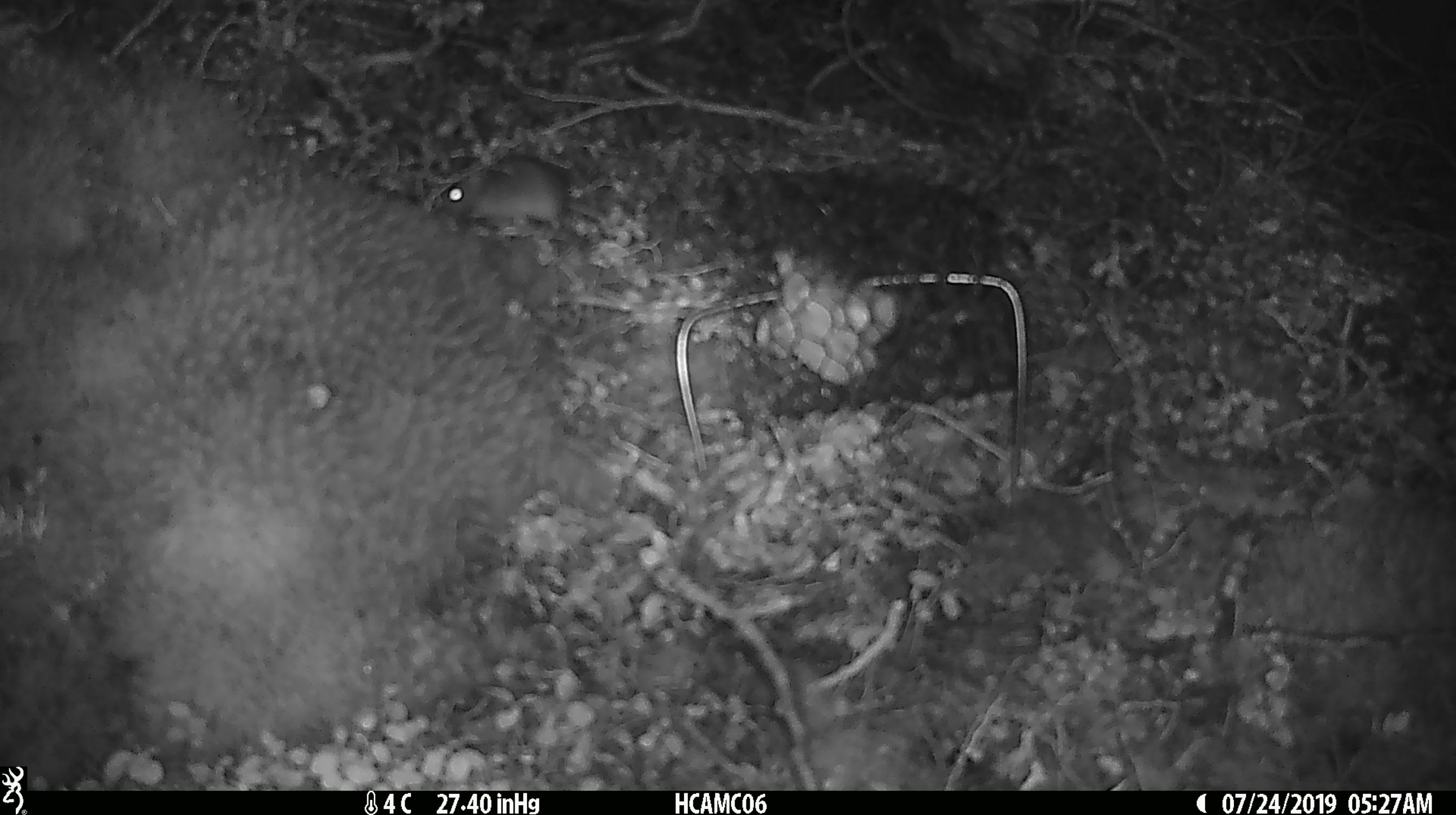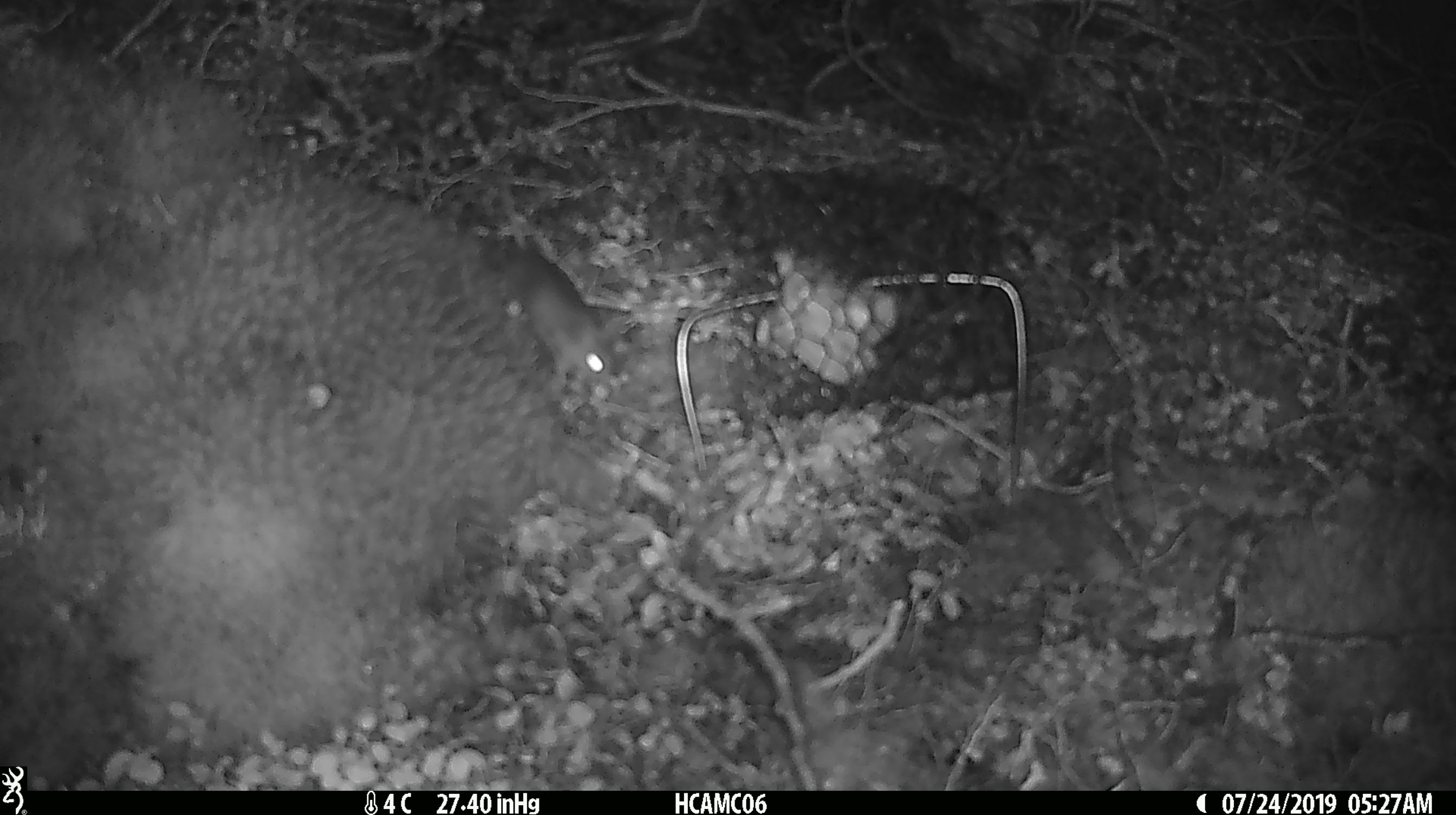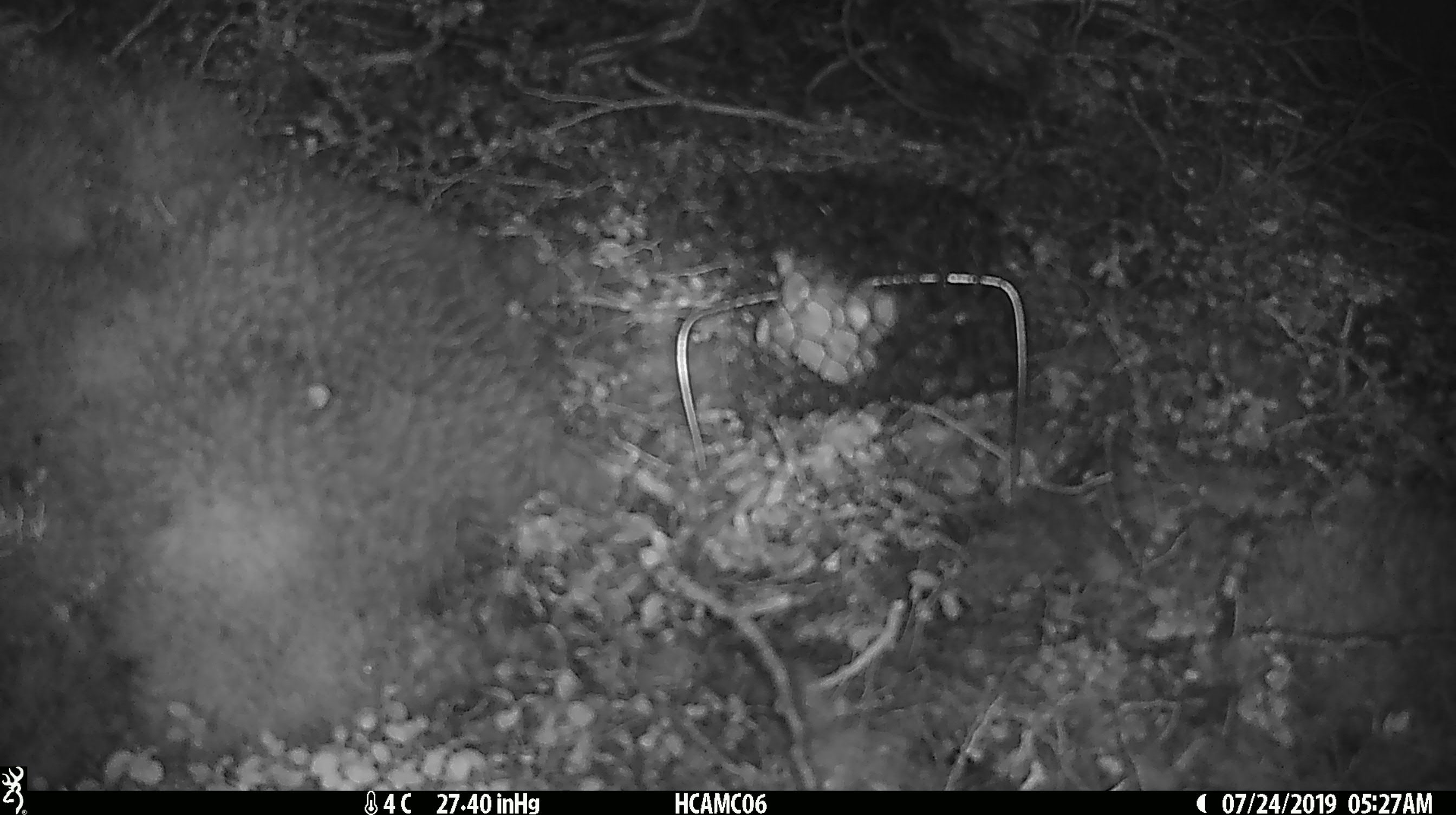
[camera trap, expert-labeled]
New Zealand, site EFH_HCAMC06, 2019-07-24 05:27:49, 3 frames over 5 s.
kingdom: Animalia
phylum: Chordata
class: Mammalia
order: Rodentia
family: Muridae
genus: Mus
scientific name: Mus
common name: mouse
Mouse (Mus).